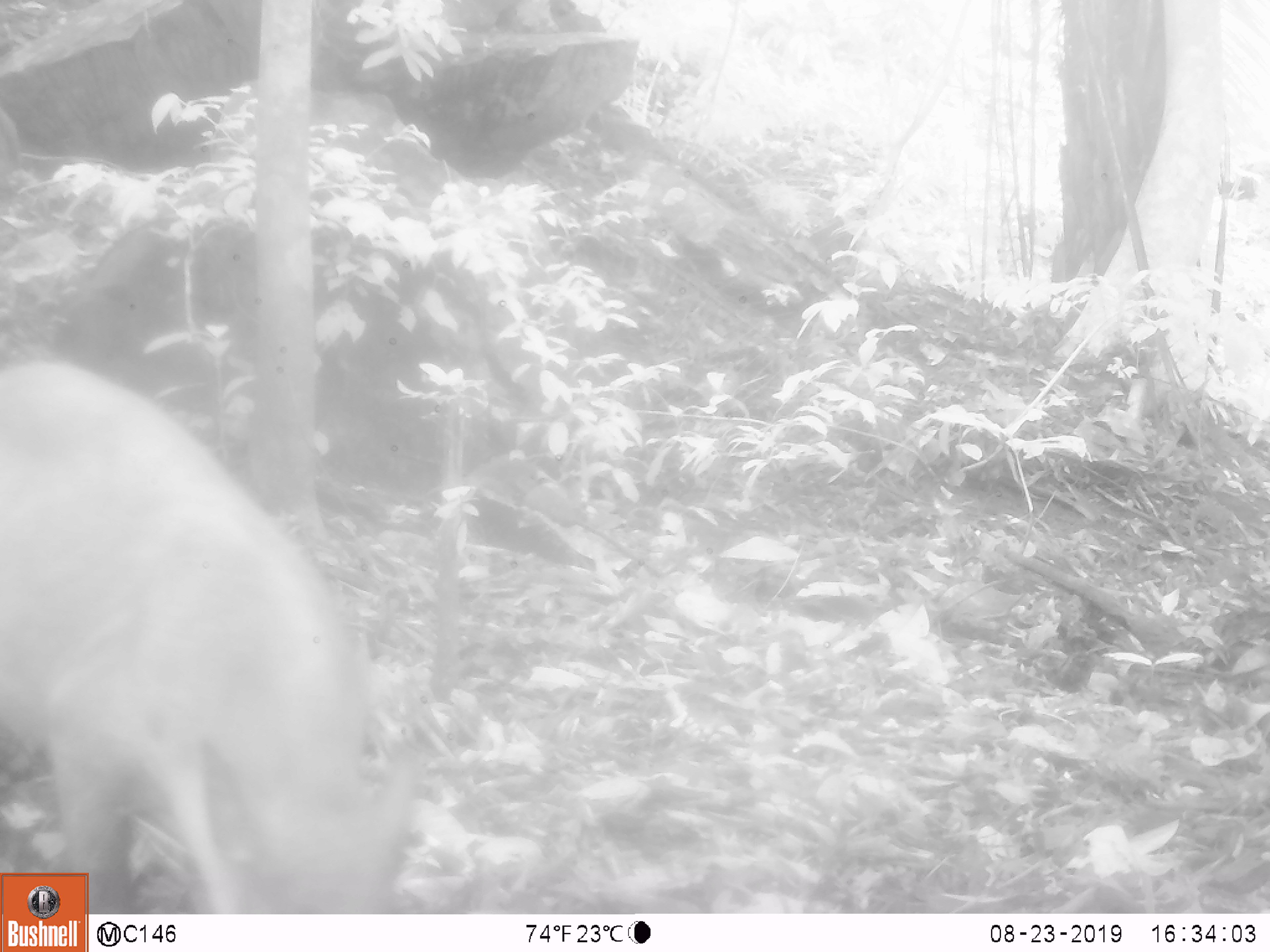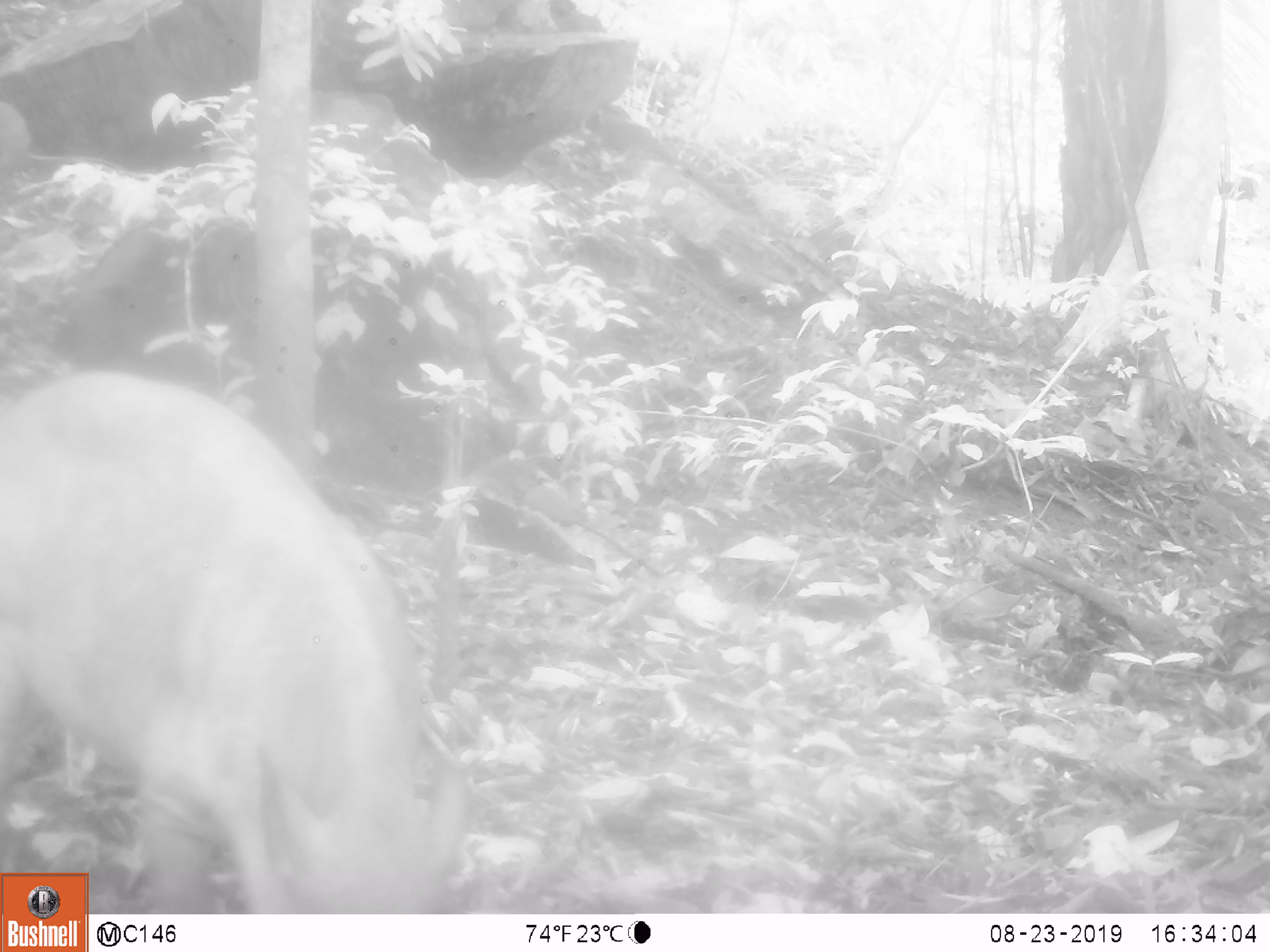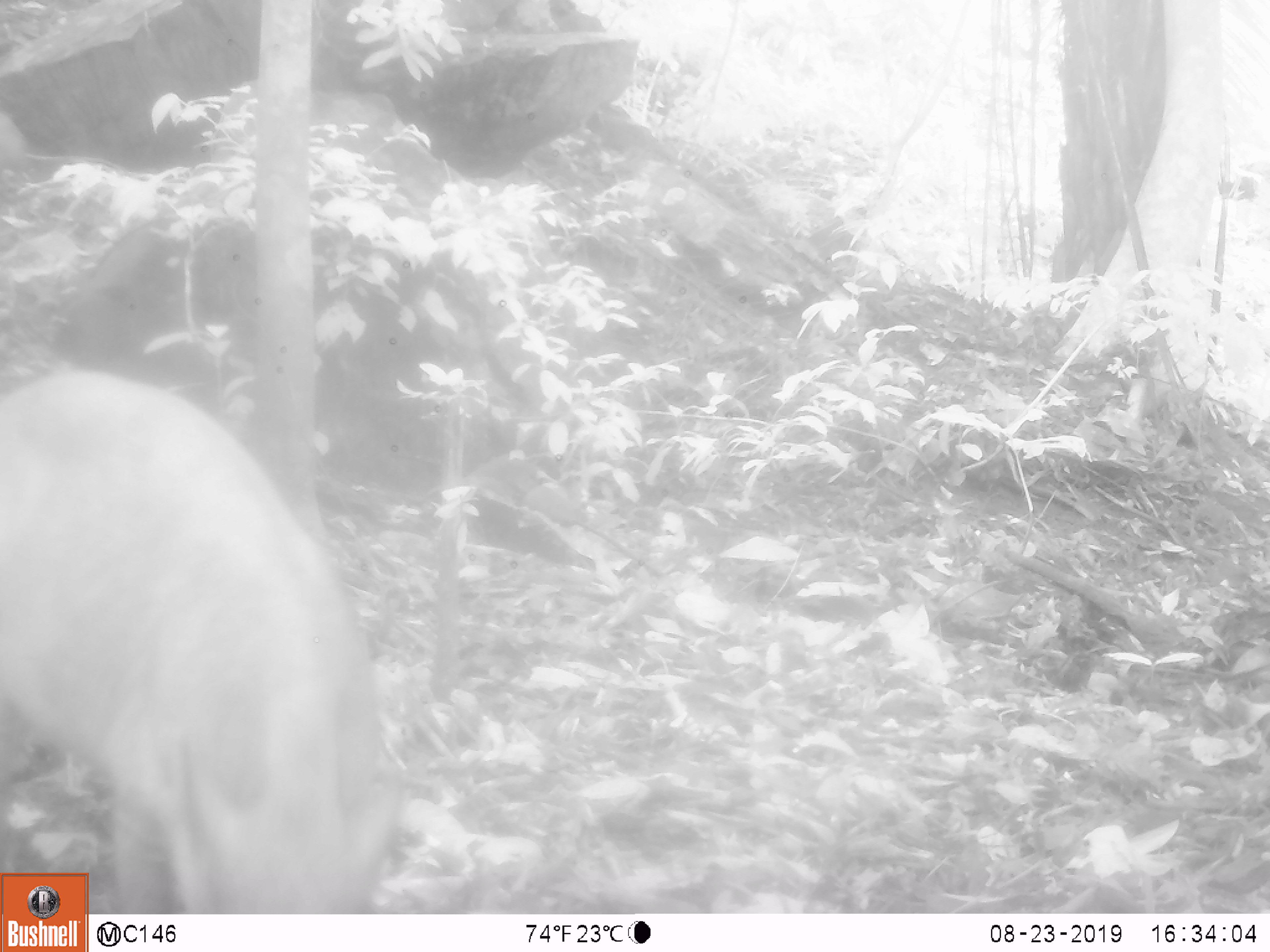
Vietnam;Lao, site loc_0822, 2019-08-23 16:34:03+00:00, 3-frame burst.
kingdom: Animalia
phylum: Chordata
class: Mammalia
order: Artiodactyla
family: Suidae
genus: Sus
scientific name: Sus scrofa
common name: eurasian wild pig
Eurasian wild pig (Sus scrofa). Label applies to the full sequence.